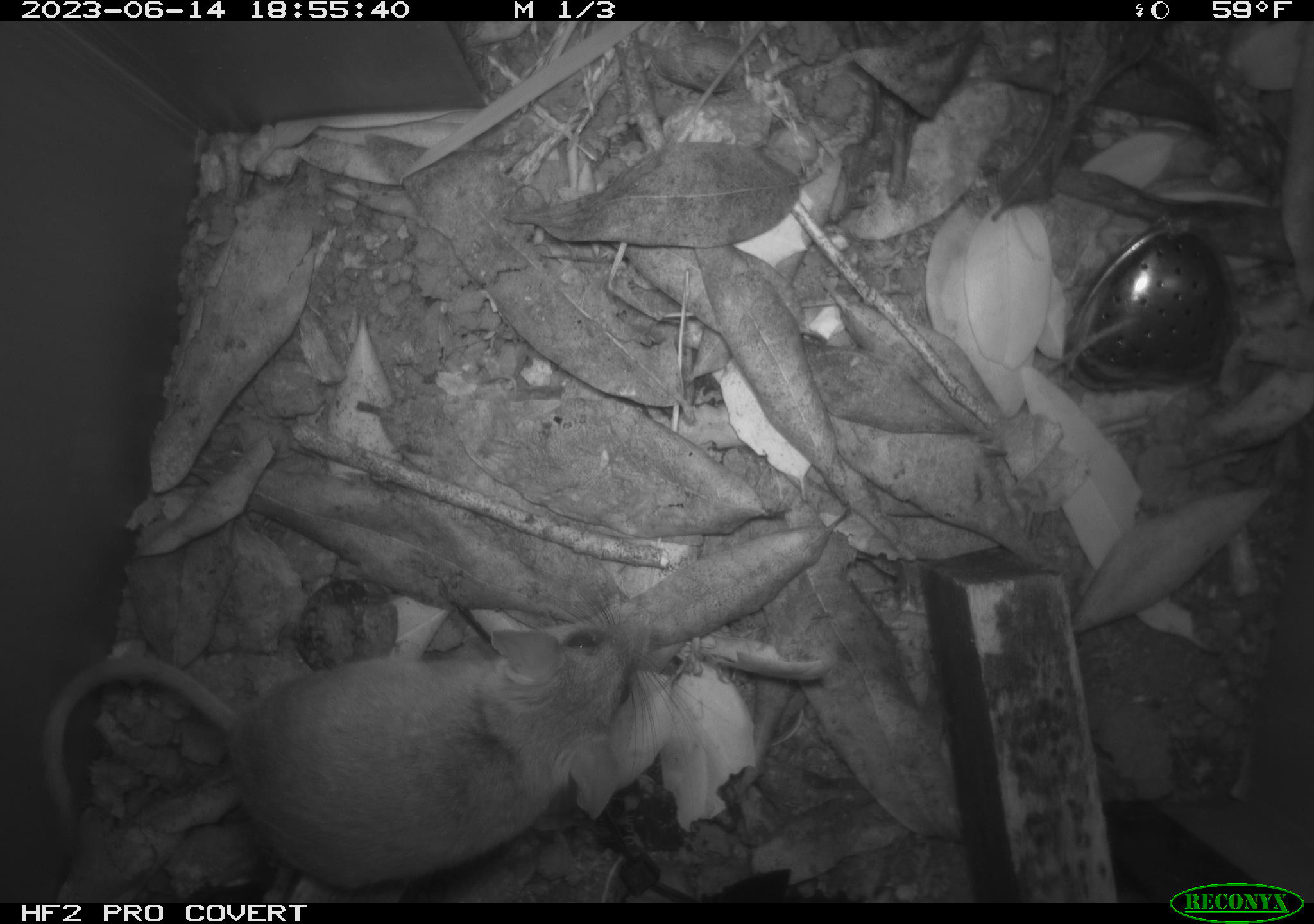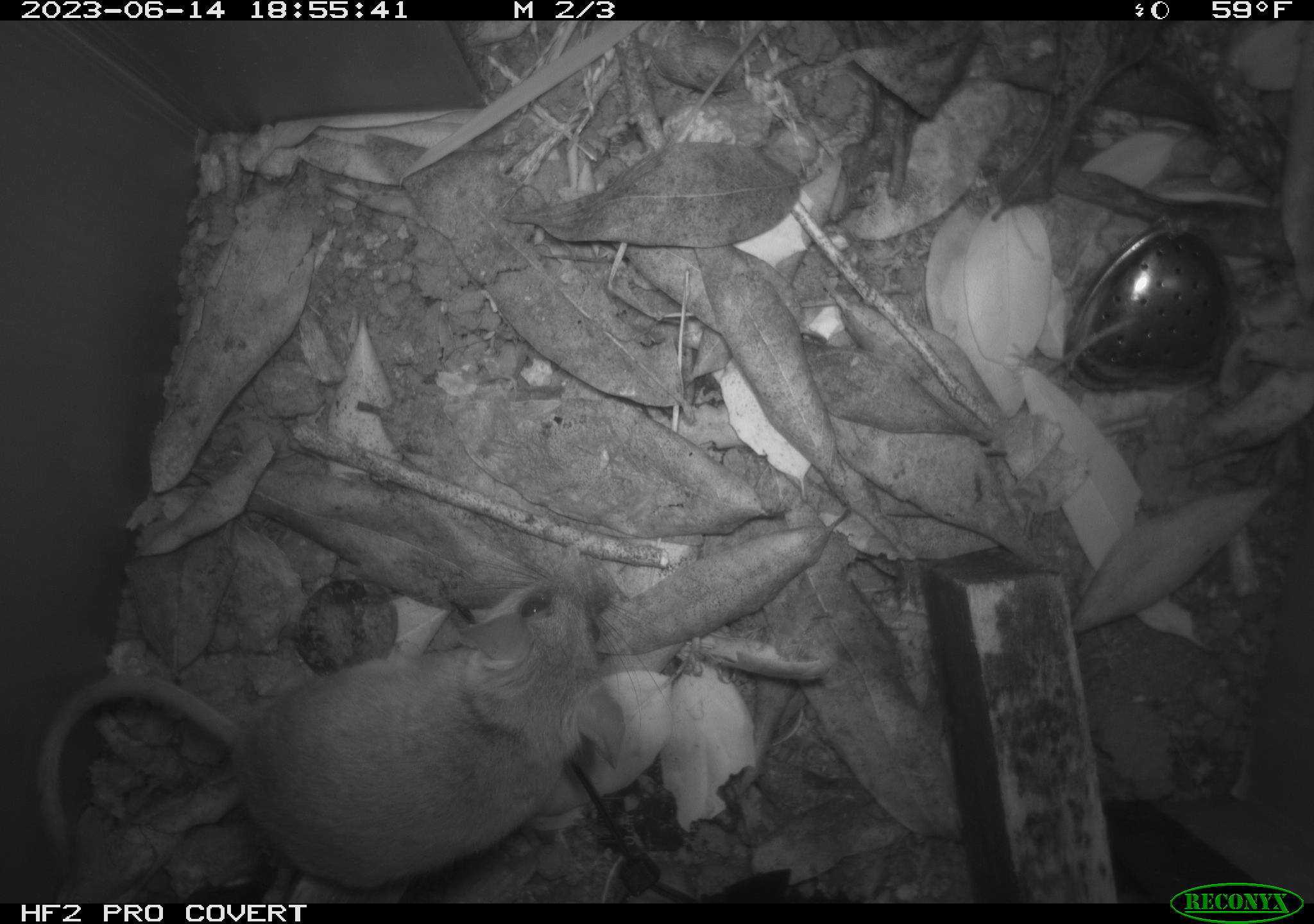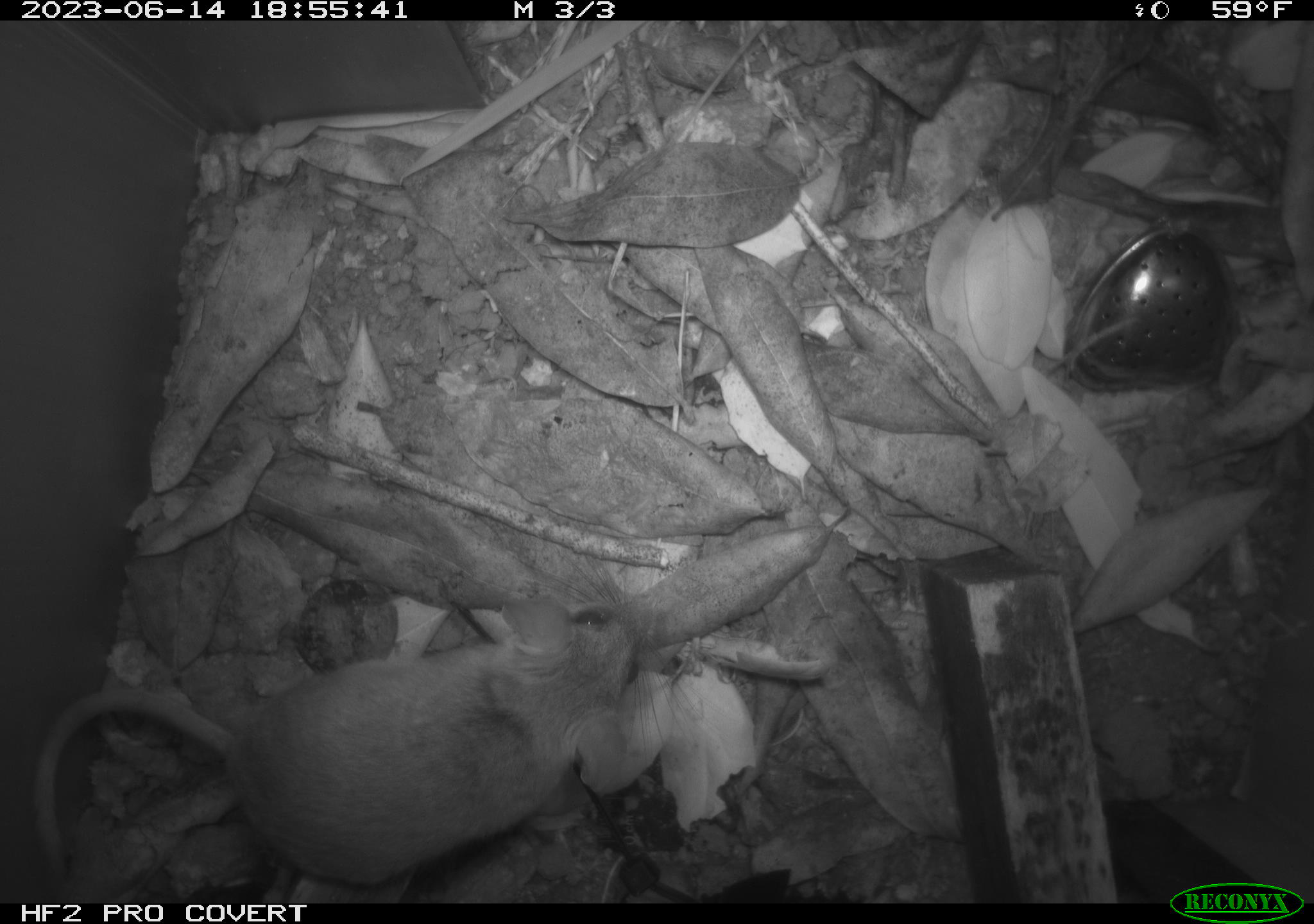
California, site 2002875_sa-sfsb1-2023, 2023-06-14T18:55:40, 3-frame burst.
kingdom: Animalia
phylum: Chordata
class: Mammalia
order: Rodentia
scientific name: Rodentia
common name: mouse species